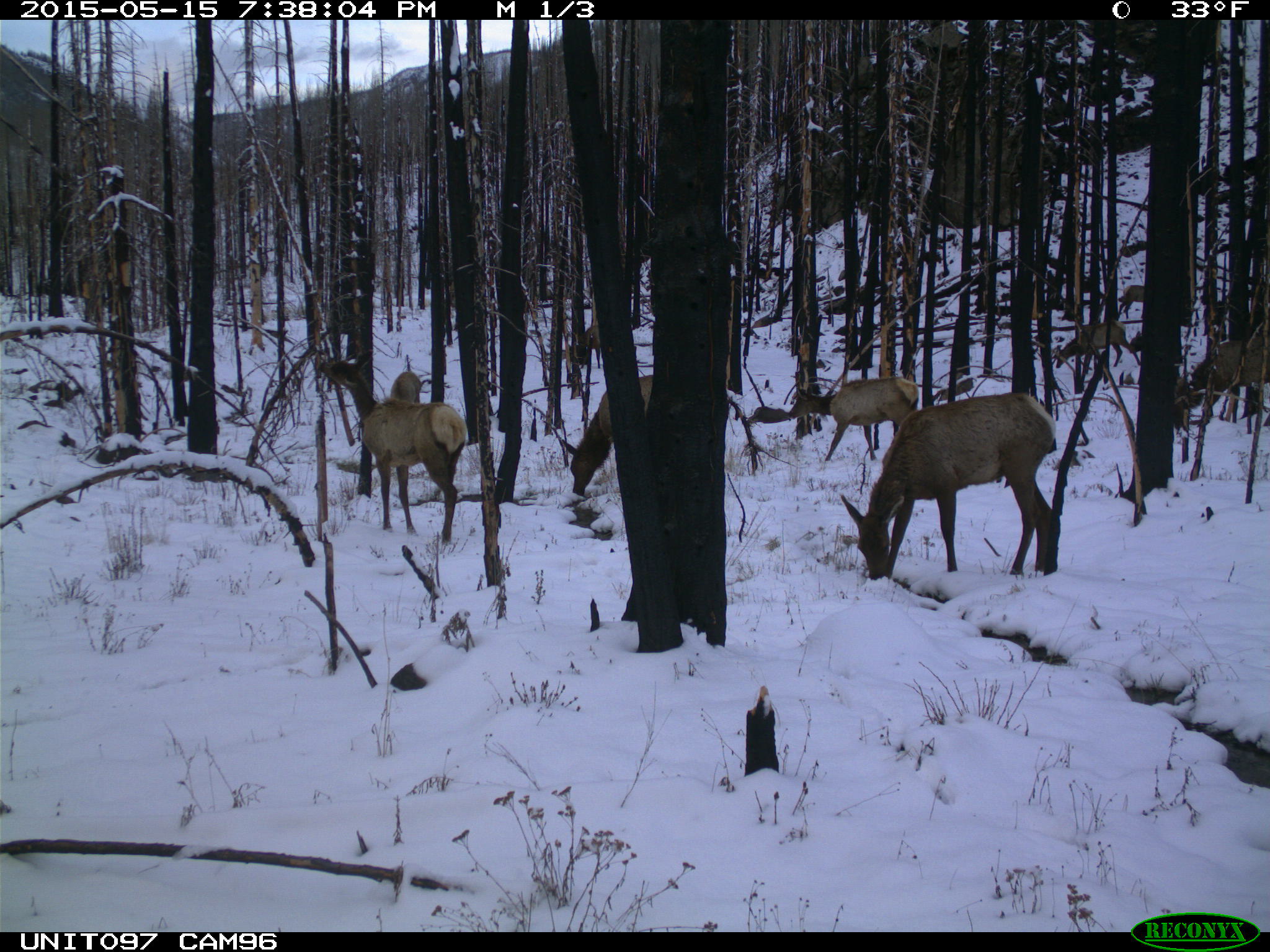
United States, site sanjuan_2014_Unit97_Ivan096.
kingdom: Animalia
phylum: Chordata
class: Mammalia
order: Artiodactyla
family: Cervidae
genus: Cervus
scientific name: Cervus elaphus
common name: red deer